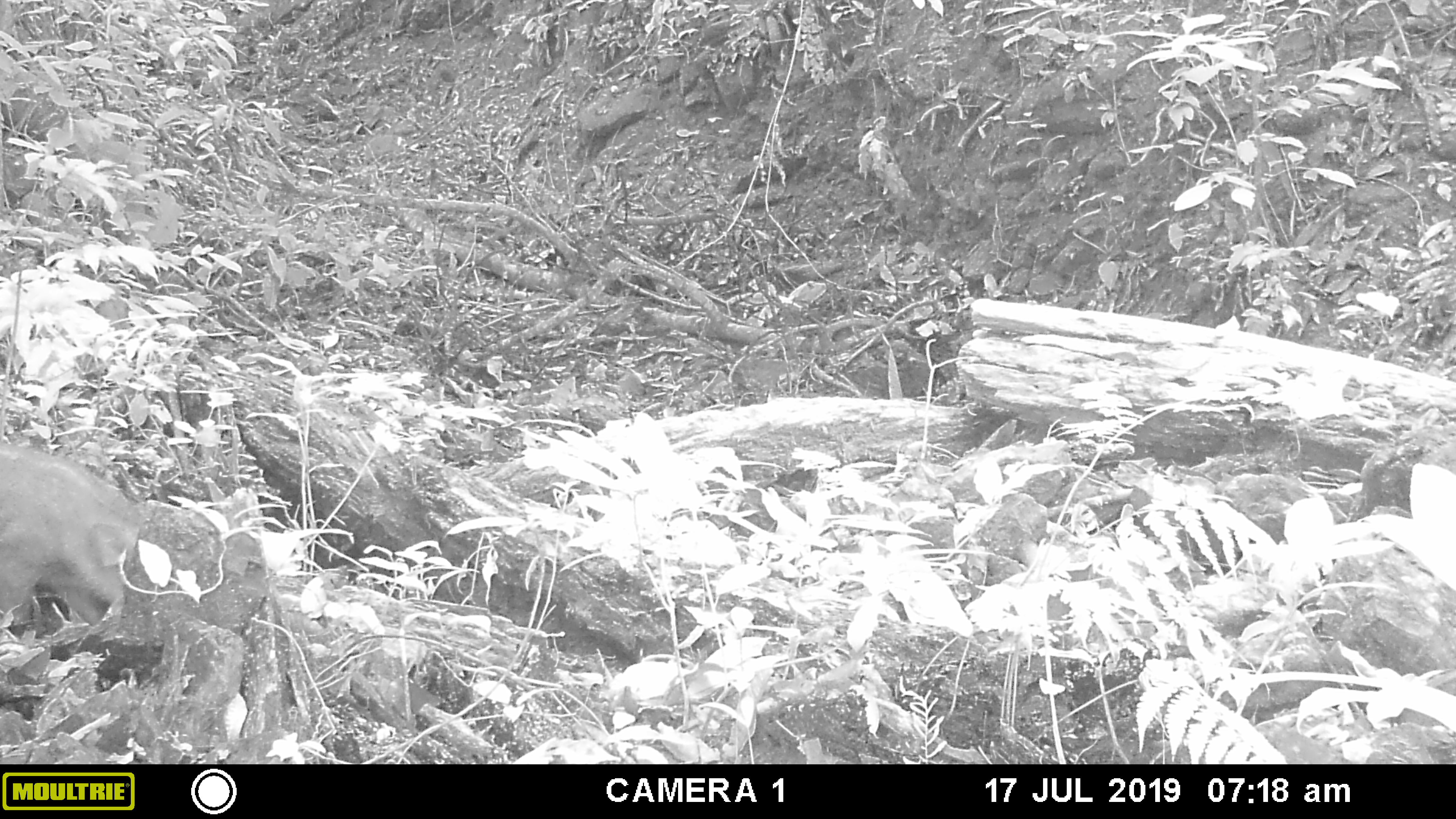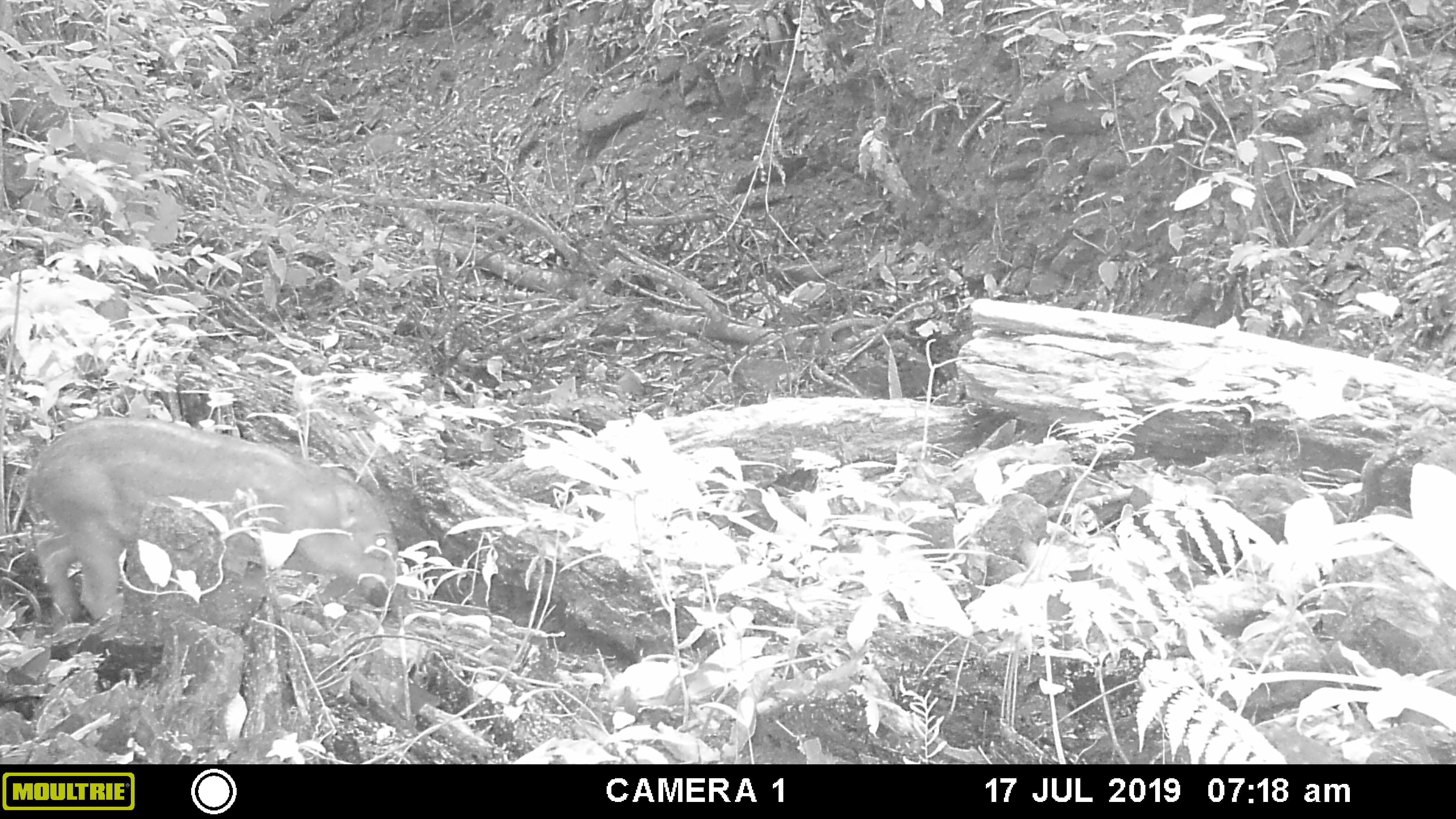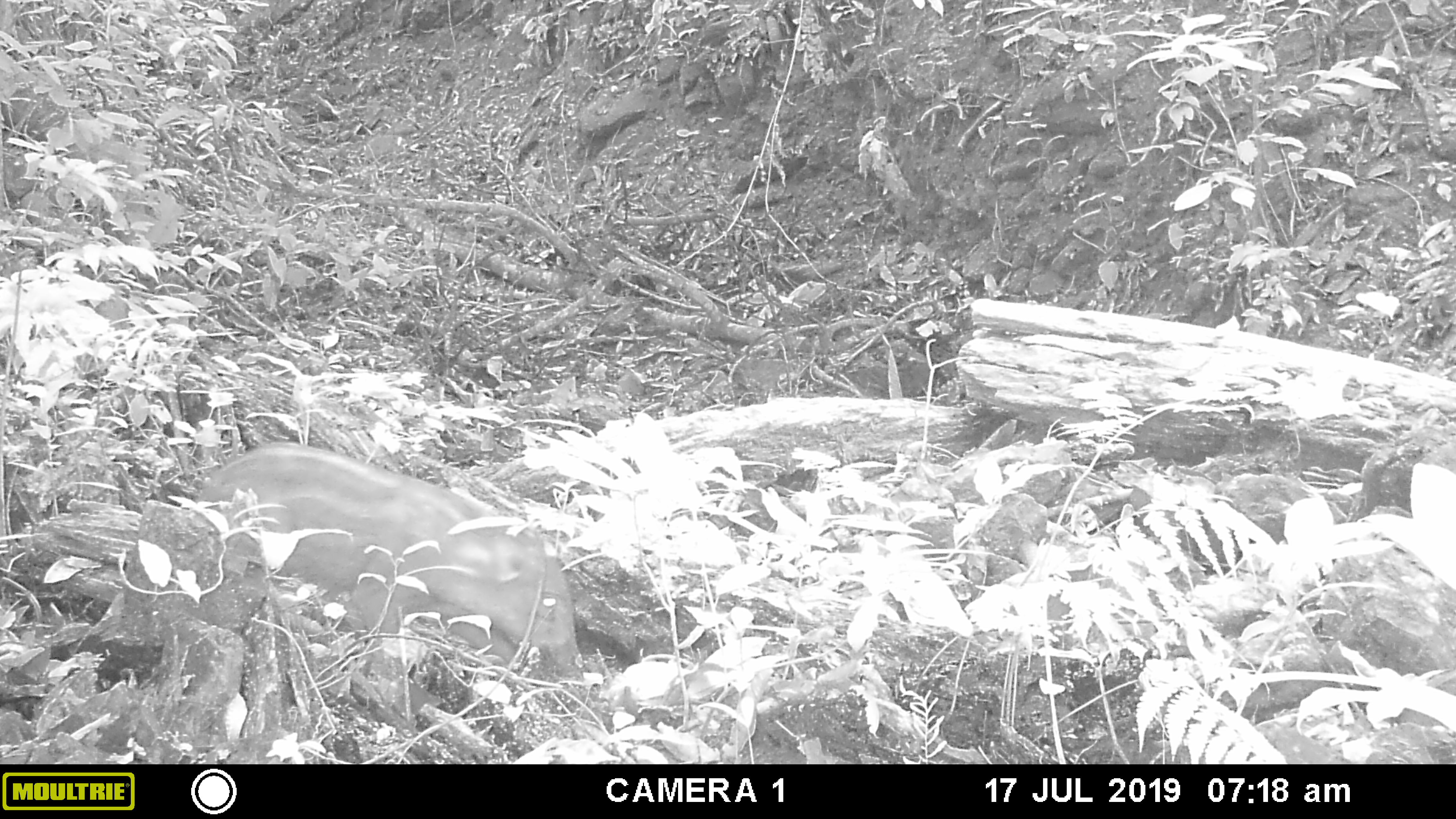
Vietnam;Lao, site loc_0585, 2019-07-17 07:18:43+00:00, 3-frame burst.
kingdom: Animalia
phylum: Chordata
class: Mammalia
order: Artiodactyla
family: Suidae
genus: Sus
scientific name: Sus scrofa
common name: eurasian wild pig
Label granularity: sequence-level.